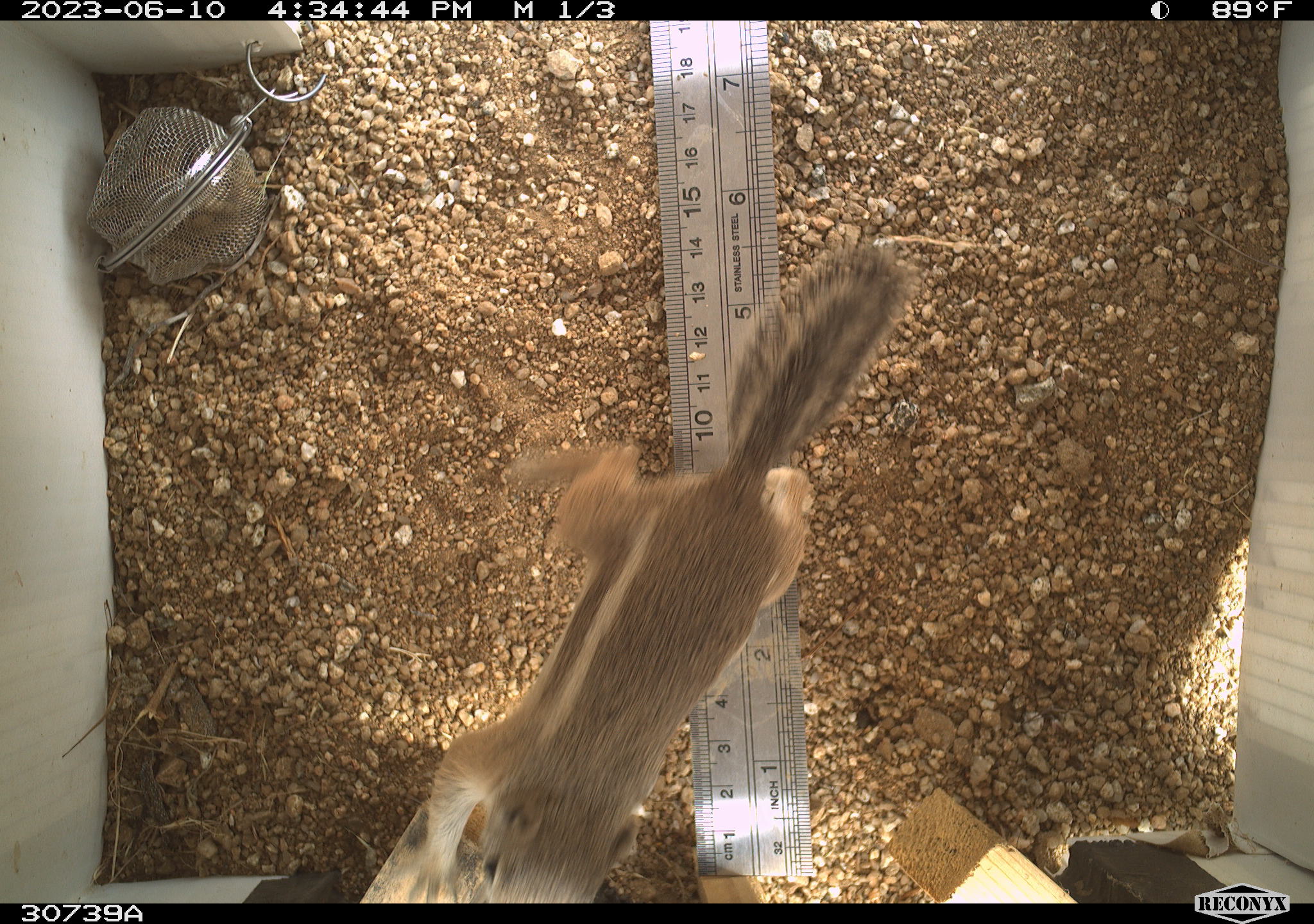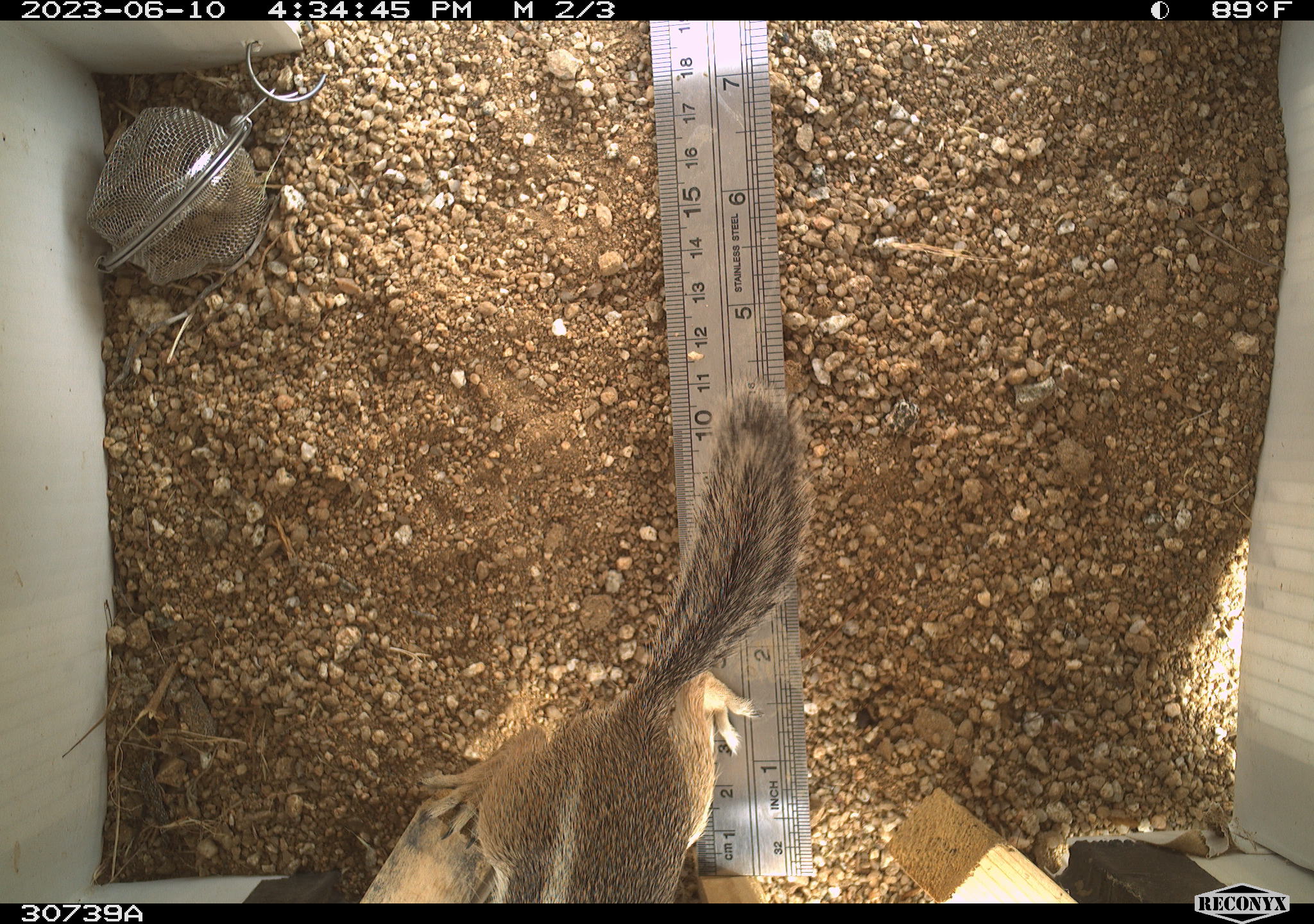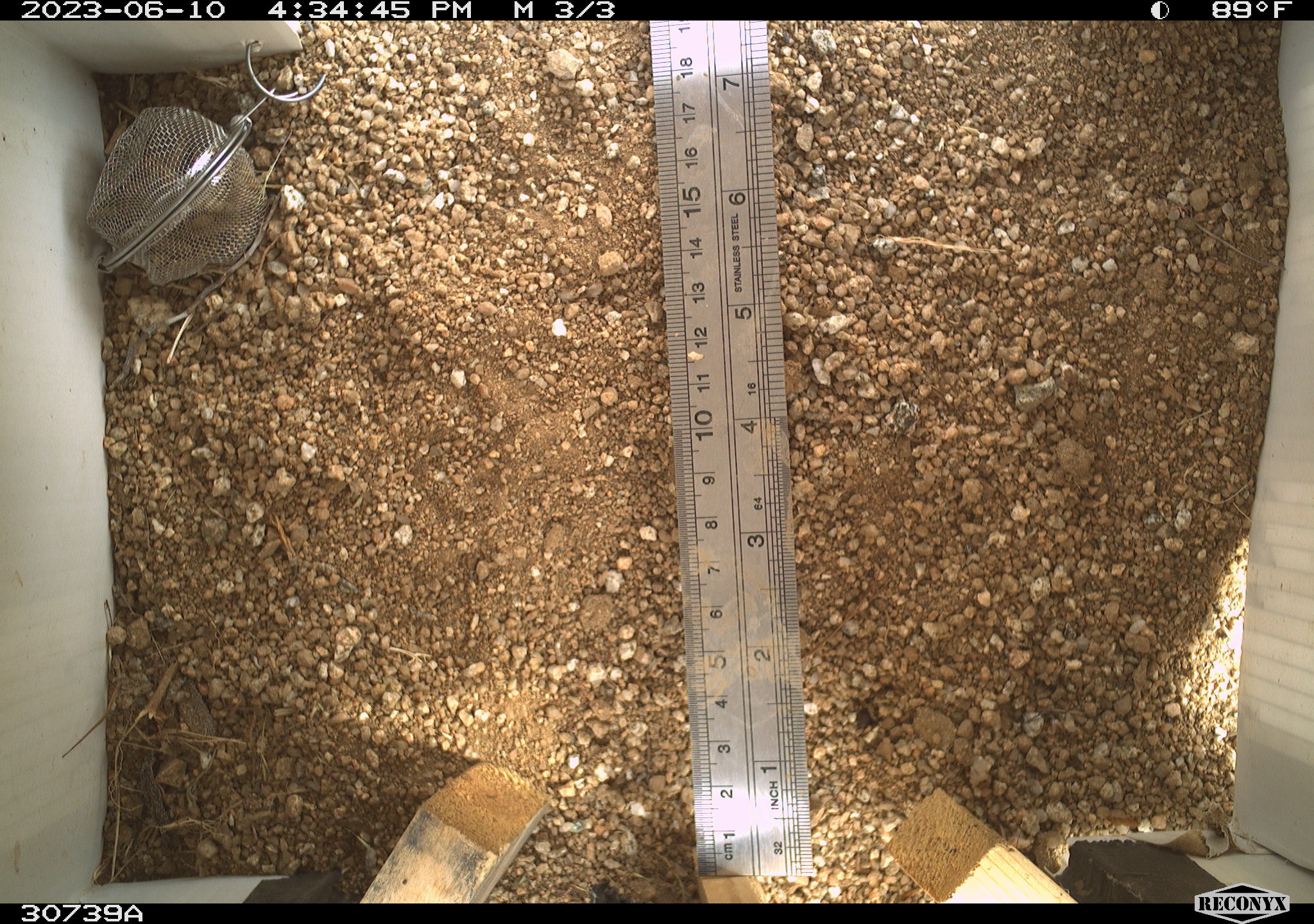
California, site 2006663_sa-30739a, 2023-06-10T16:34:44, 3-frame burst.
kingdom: Animalia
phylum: Chordata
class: Mammalia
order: Rodentia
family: Sciuridae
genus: Ammospermophilus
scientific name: Ammospermophilus leucurus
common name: white-tailed antelope squirrel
White-tailed antelope squirrel (Ammospermophilus leucurus).